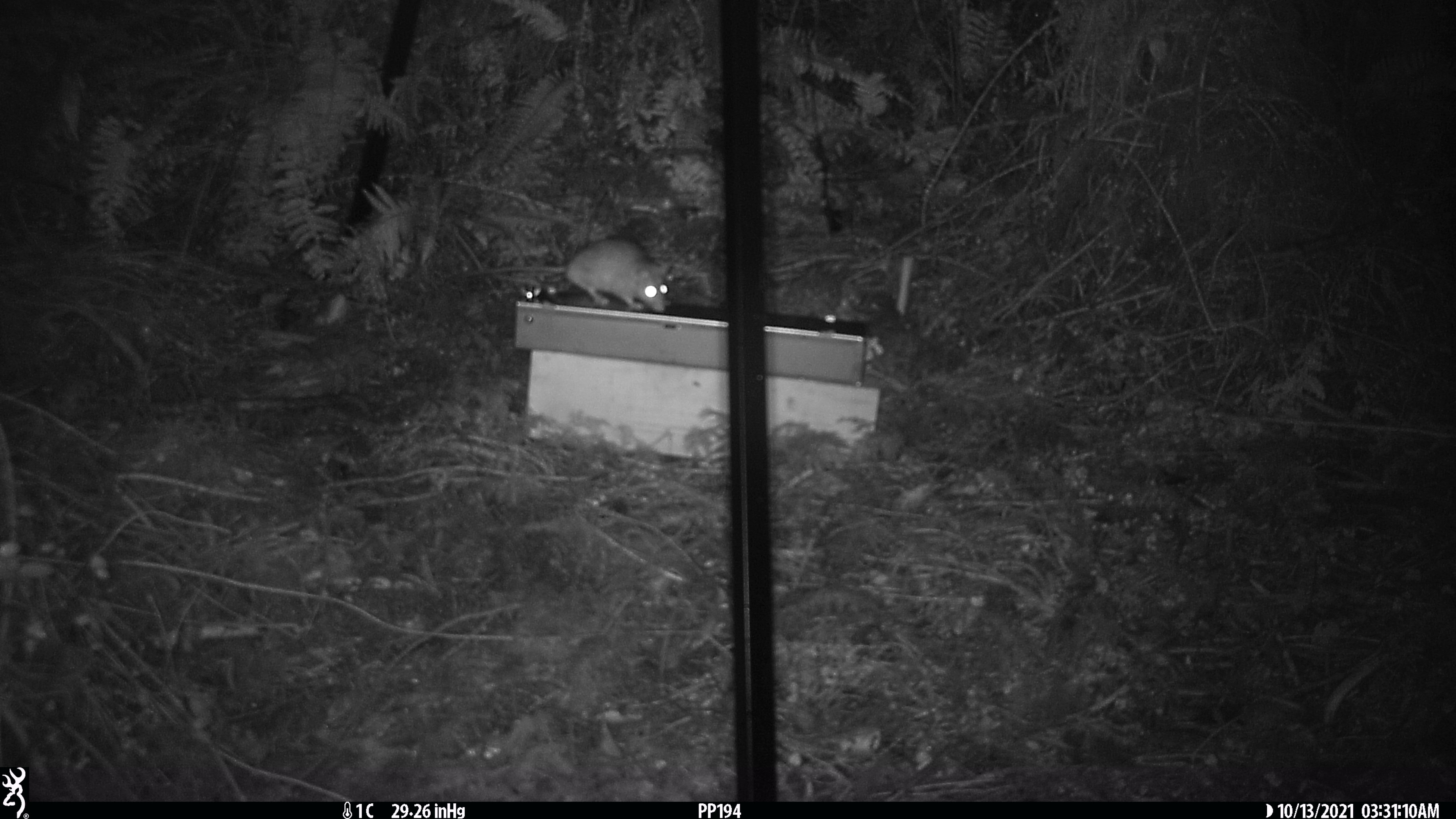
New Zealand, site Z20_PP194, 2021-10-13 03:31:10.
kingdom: Animalia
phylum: Chordata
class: Mammalia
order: Rodentia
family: Muridae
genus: Rattus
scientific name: Rattus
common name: rat